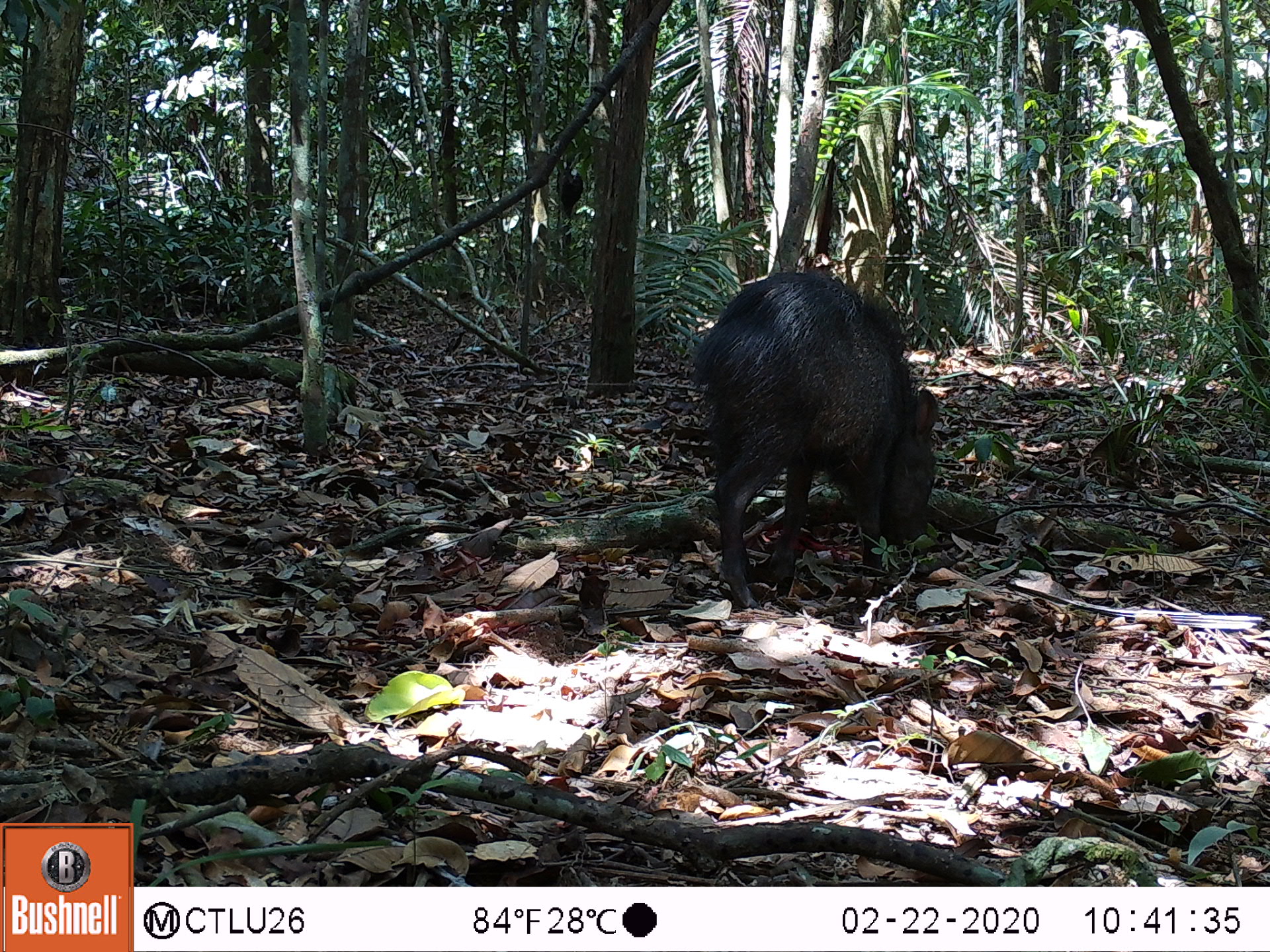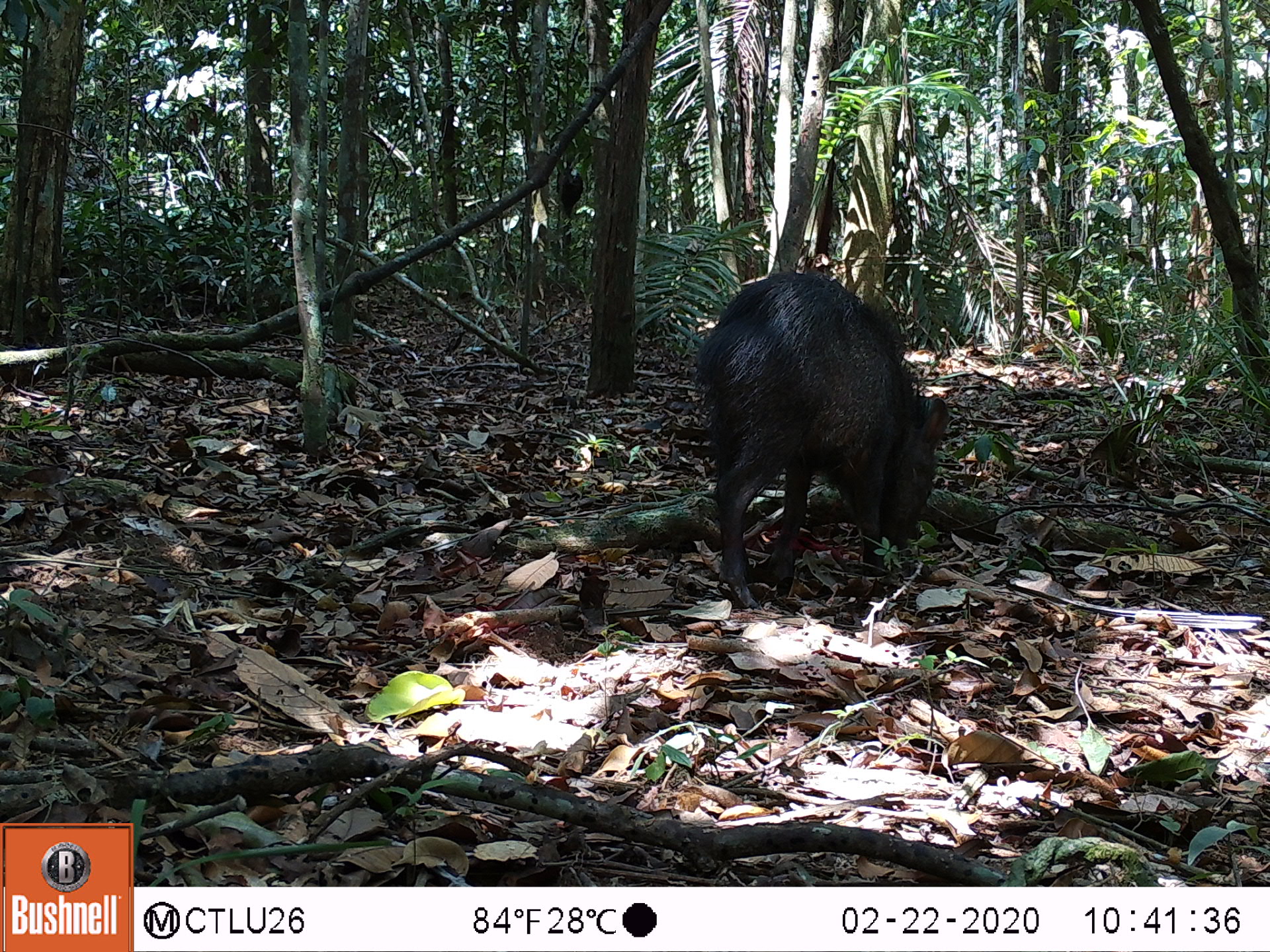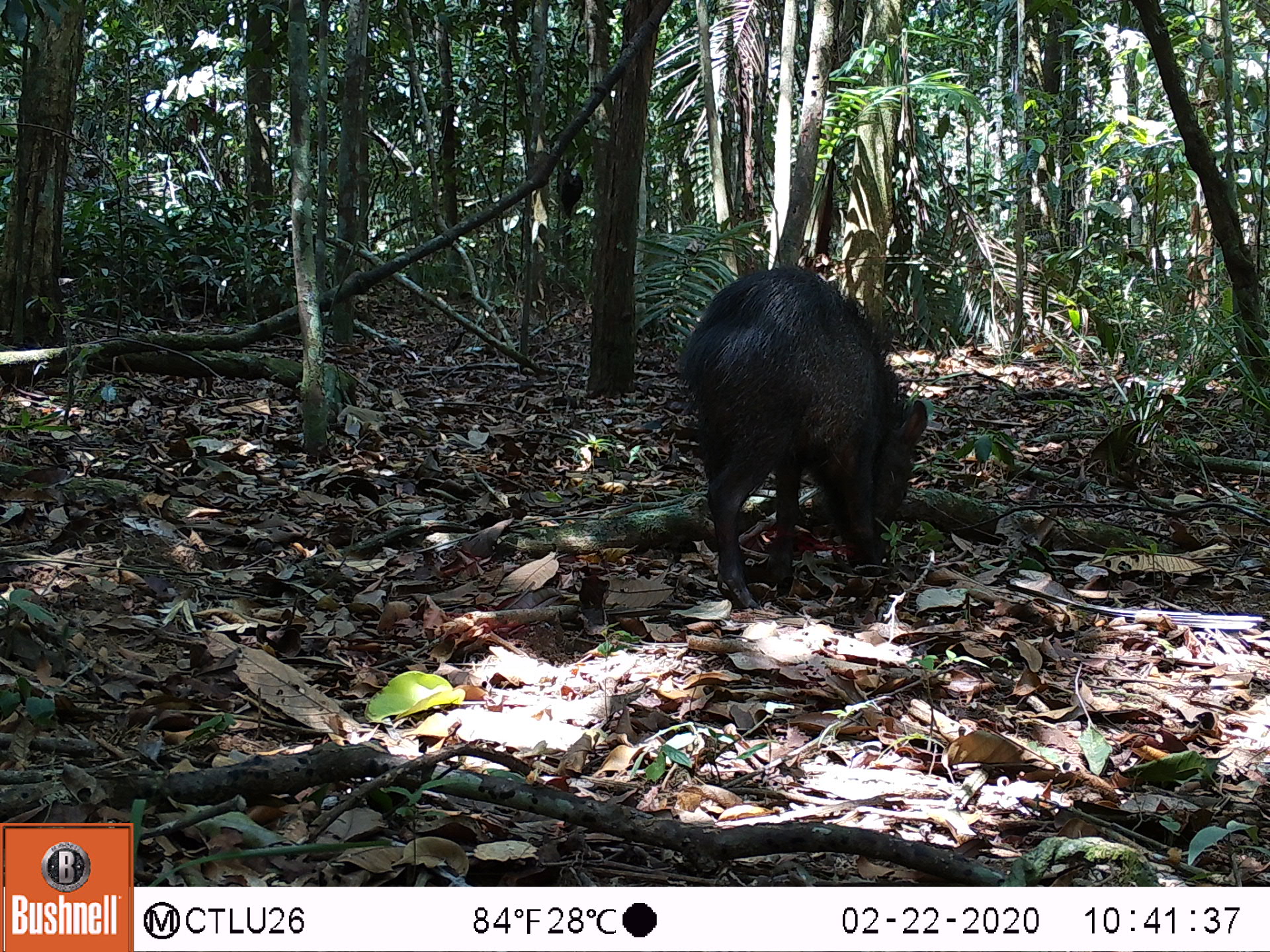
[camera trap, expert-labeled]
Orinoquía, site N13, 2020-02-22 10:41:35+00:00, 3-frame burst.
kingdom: Animalia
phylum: Chordata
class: Mammalia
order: Artiodactyla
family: Tayassuidae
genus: Pecari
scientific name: Pecari tajacu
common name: collared peccary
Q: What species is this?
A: Collared peccary (Pecari tajacu).